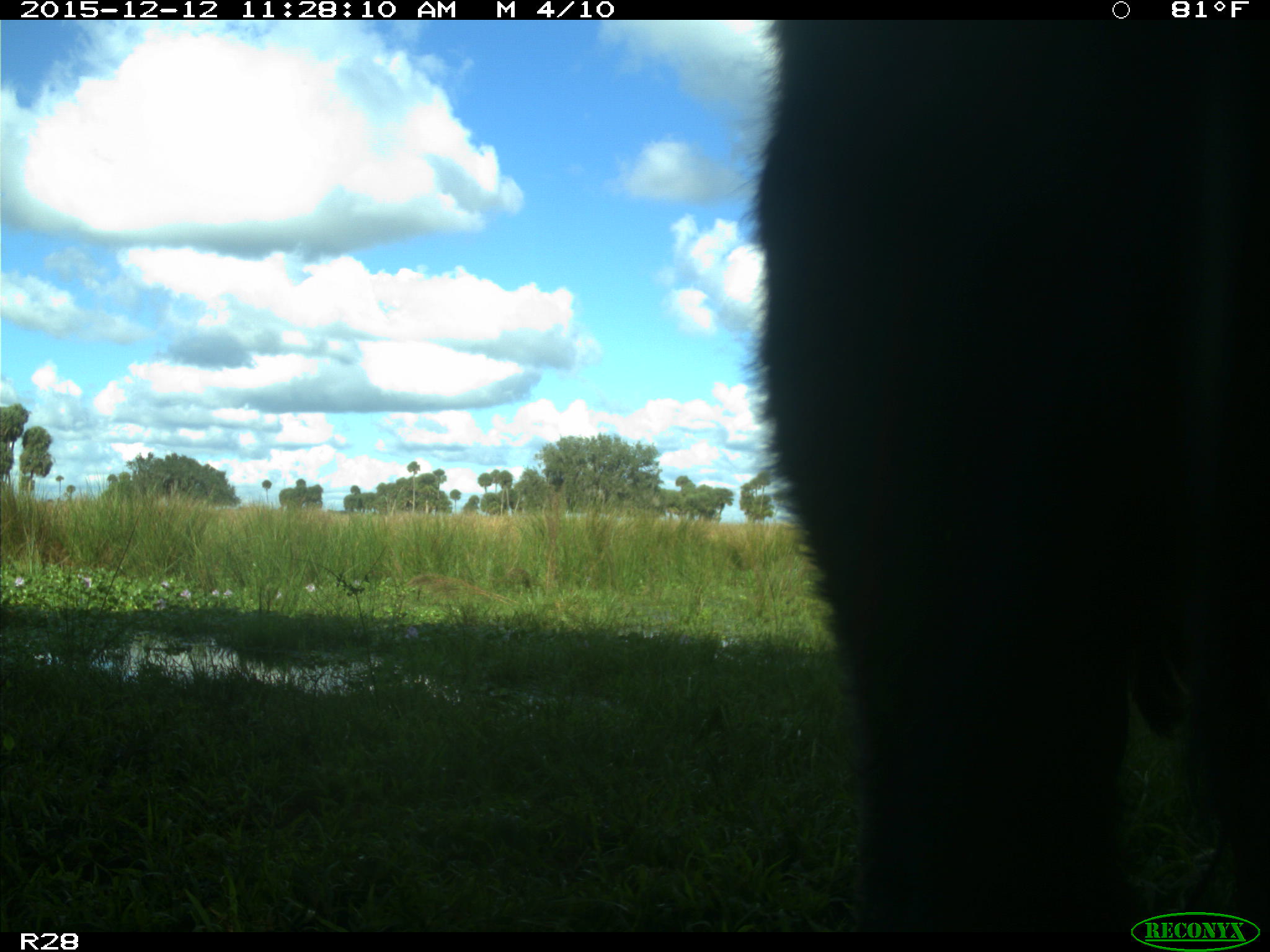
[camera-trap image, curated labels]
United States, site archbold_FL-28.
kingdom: Animalia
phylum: Chordata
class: Mammalia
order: Artiodactyla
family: Bovidae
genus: Bos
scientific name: Bos taurus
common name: domestic cow